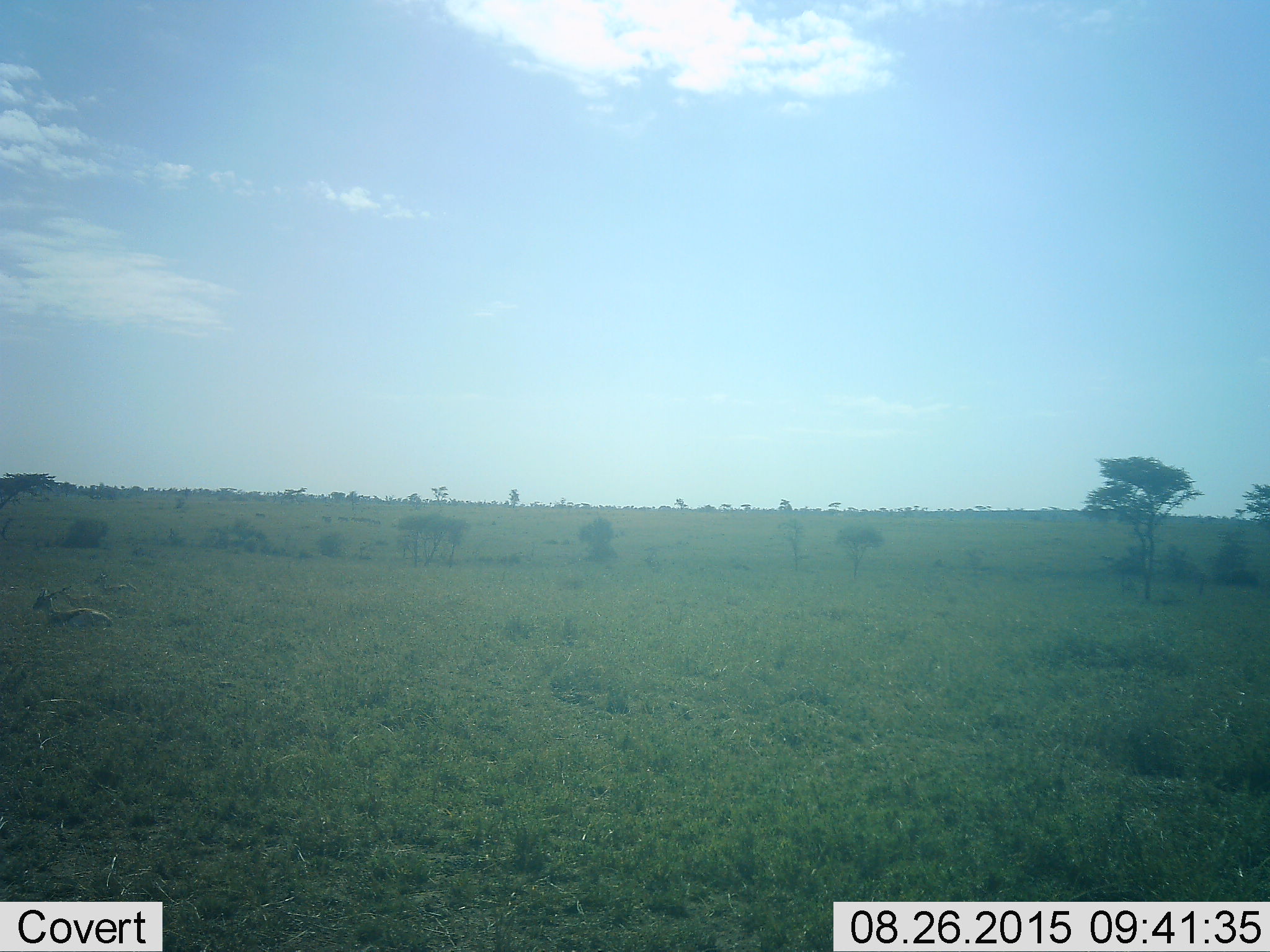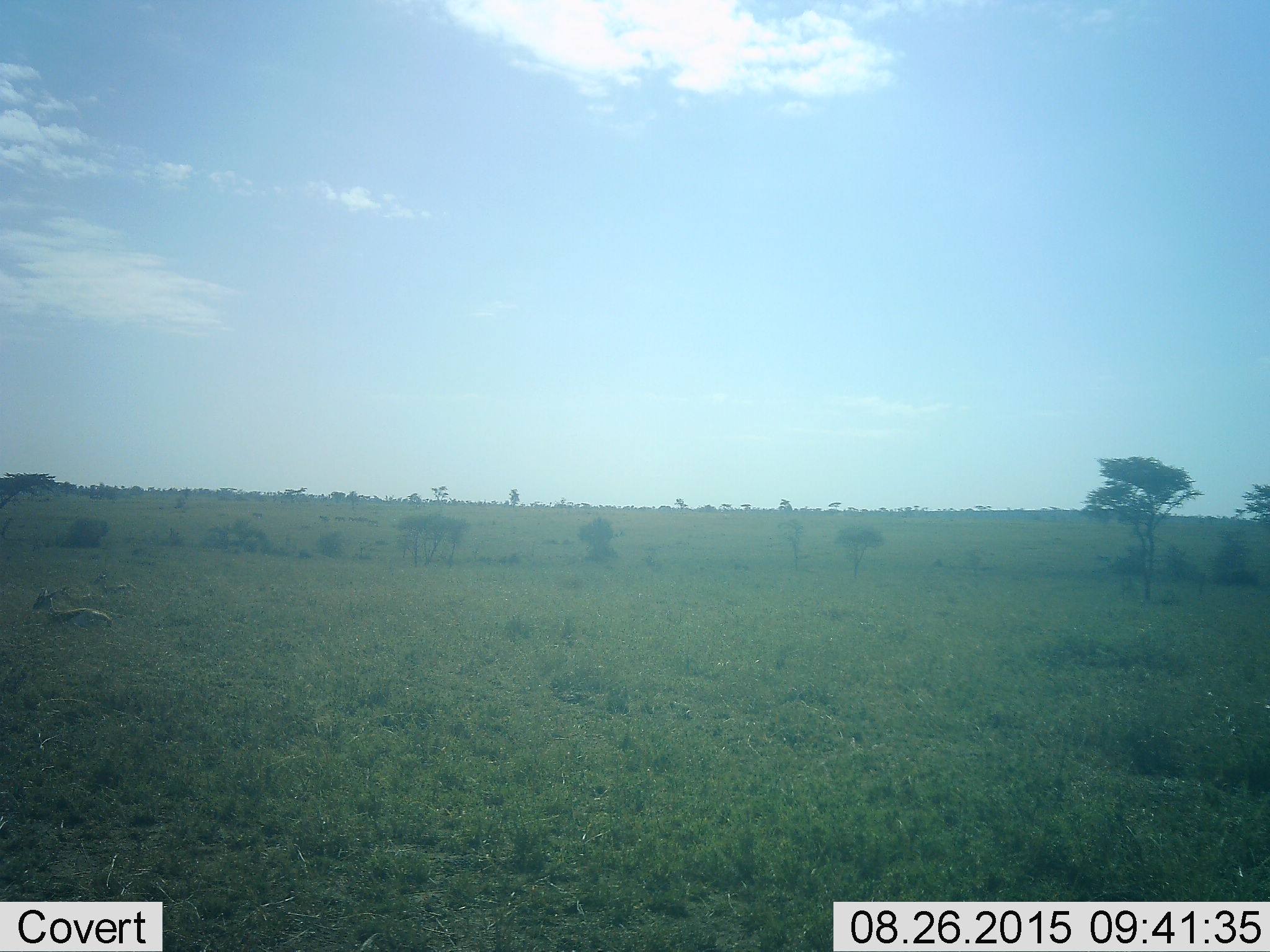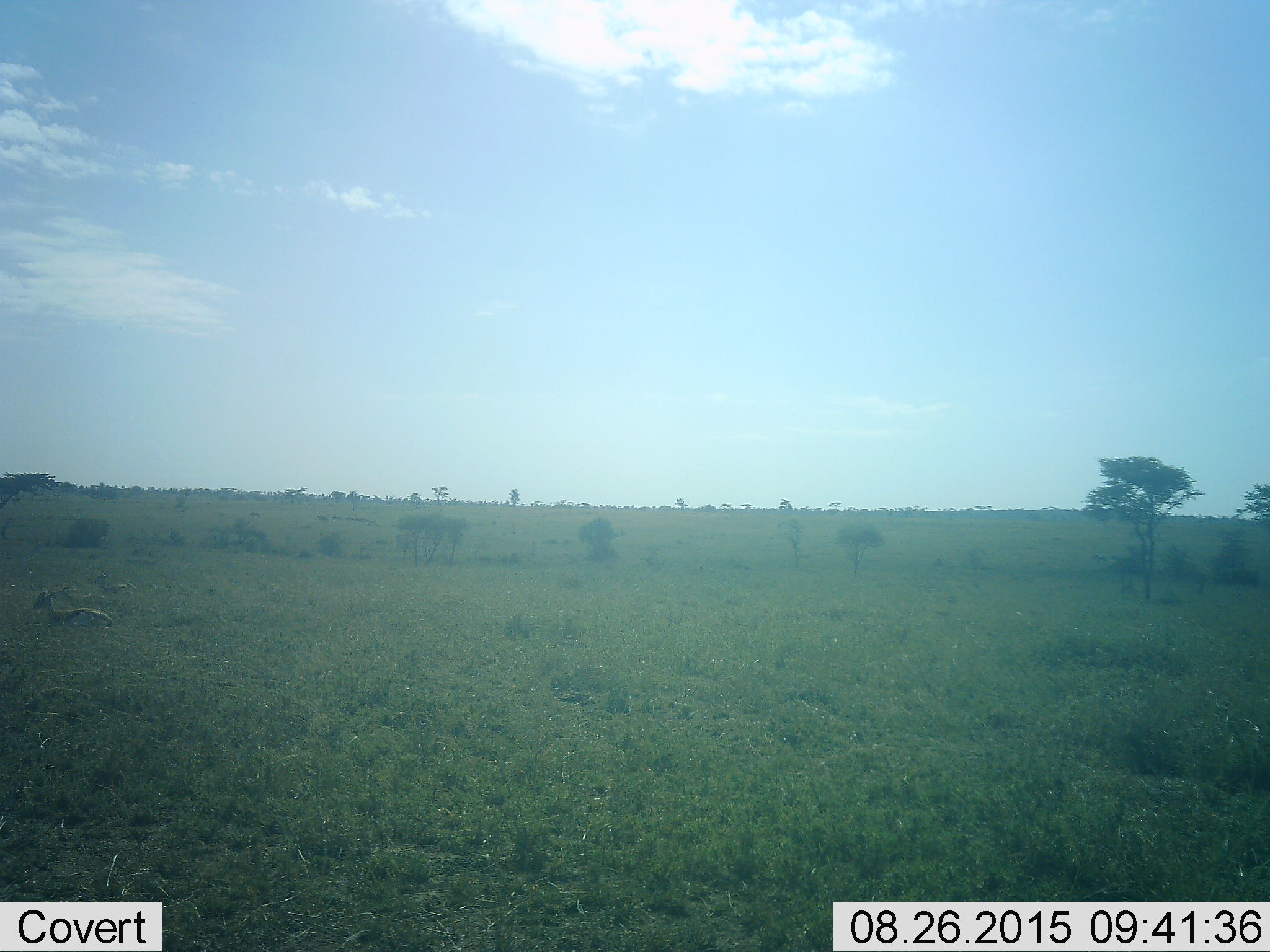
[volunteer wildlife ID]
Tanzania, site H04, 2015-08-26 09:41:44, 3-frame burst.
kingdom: Animalia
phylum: Chordata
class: Mammalia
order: Artiodactyla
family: Bovidae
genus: Eudorcas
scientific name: Eudorcas thomsonii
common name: thomson's gazelle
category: gazellethomsons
Gazellethomsons (thomson's gazelle) (Eudorcas thomsonii), count 3. Behavior (volunteer vote fractions): standing 0%, resting 100%, moving 17%, interacting 0%. Young present (vote fraction): 17%. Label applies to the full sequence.